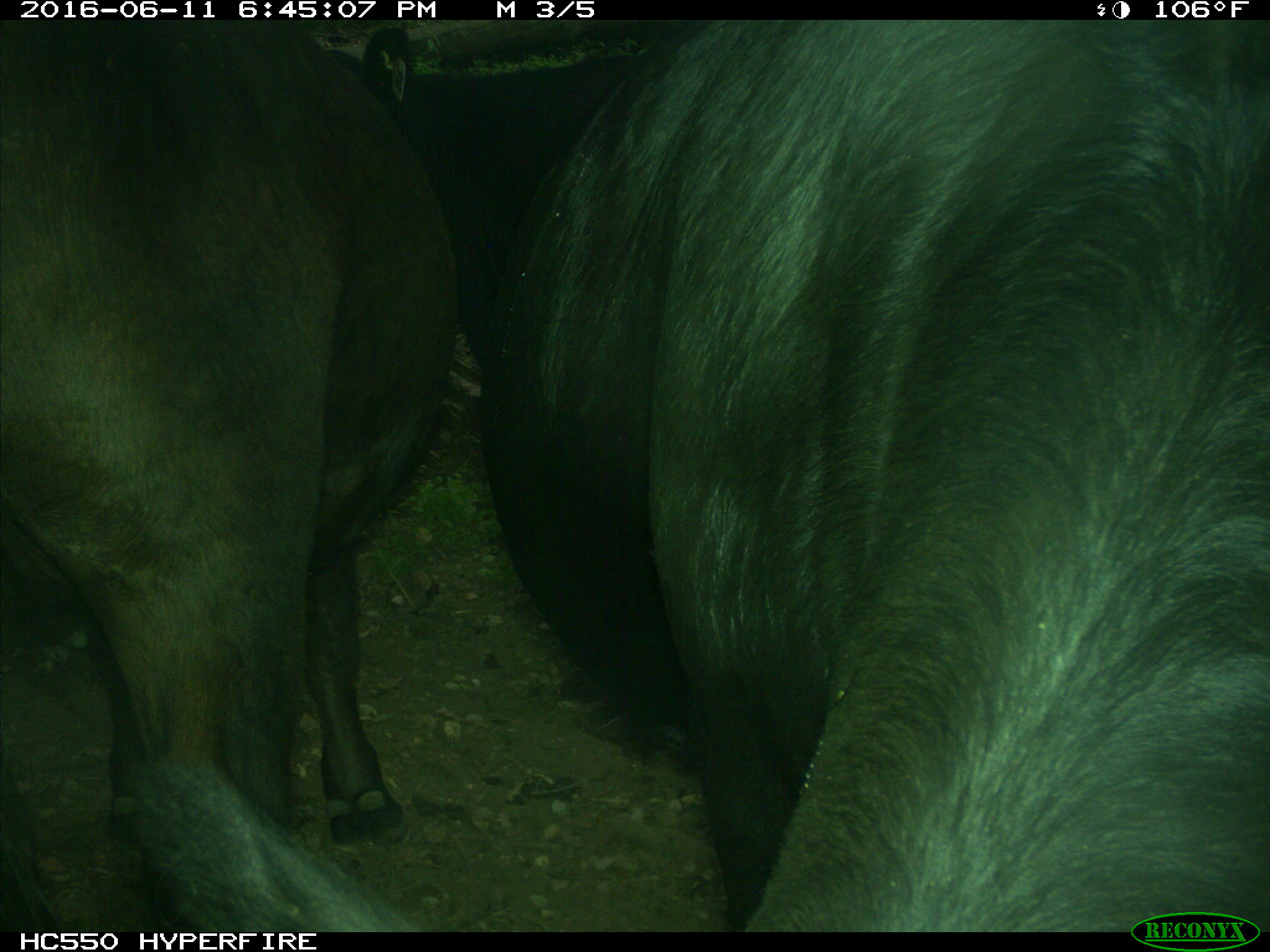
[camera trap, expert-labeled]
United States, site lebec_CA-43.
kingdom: Animalia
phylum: Chordata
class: Mammalia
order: Artiodactyla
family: Bovidae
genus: Bos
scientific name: Bos taurus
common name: domestic cow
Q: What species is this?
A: Bos taurus (domestic cow).